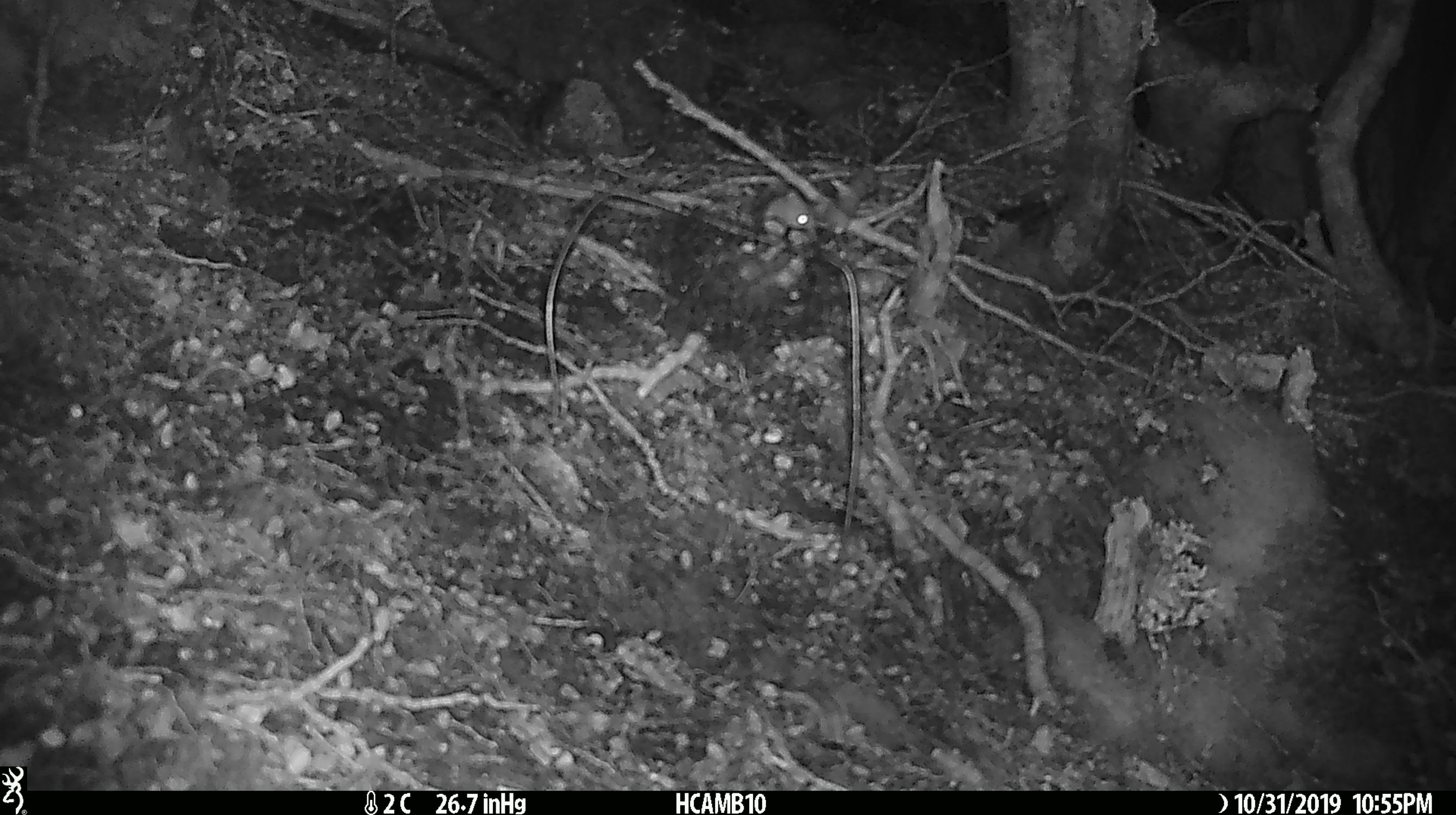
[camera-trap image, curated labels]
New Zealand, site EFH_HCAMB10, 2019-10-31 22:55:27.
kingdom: Animalia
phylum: Chordata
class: Mammalia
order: Rodentia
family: Muridae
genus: Mus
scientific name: Mus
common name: mouse